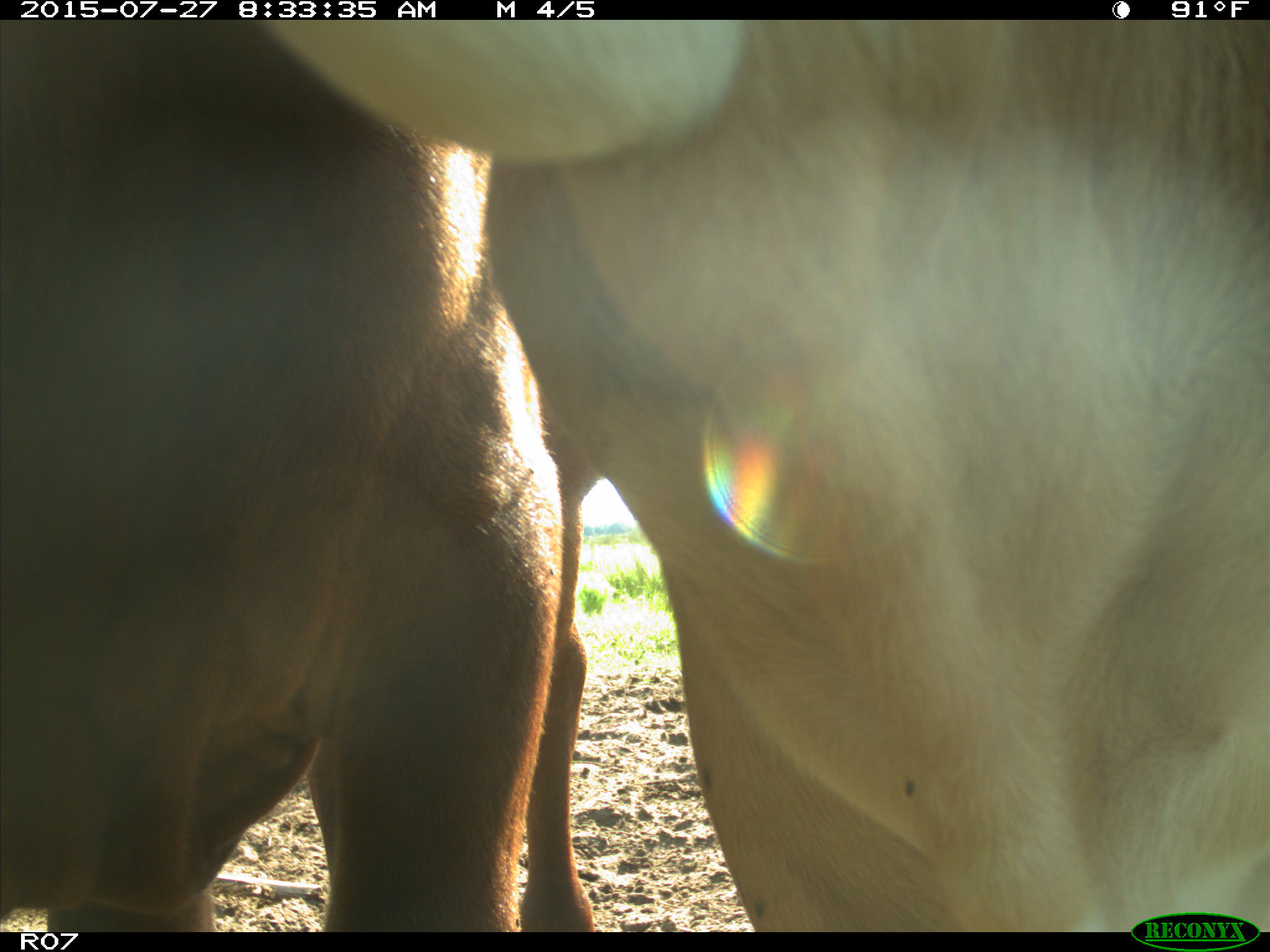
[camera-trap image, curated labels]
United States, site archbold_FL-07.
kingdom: Animalia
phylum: Chordata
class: Mammalia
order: Artiodactyla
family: Bovidae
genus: Bos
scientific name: Bos taurus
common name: domestic cow